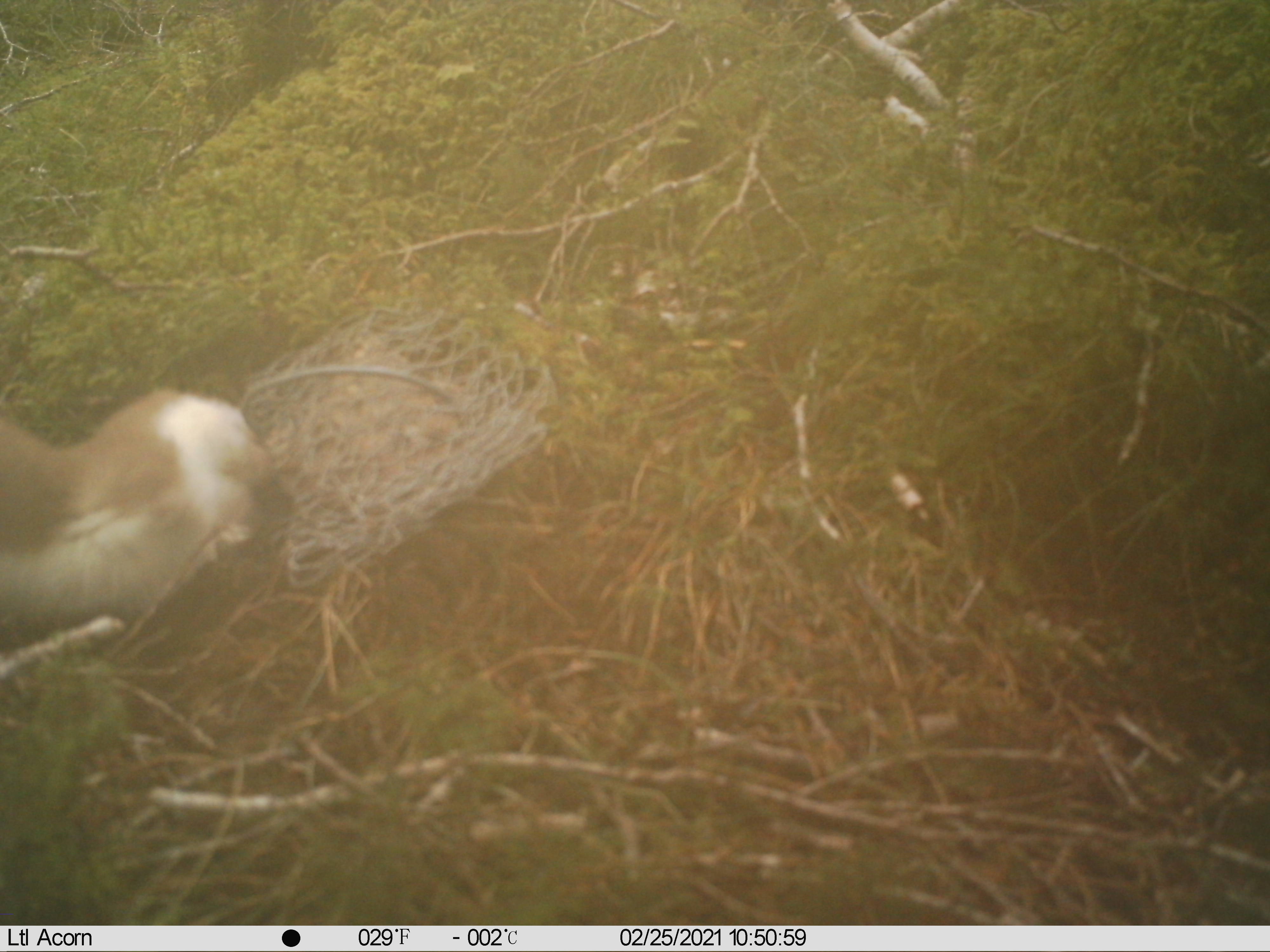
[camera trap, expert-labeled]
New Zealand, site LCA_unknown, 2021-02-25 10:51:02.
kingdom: Animalia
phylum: Chordata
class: Mammalia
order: Carnivora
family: Mustelidae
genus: Mustela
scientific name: Mustela erminea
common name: stoat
Stoat (Mustela erminea).